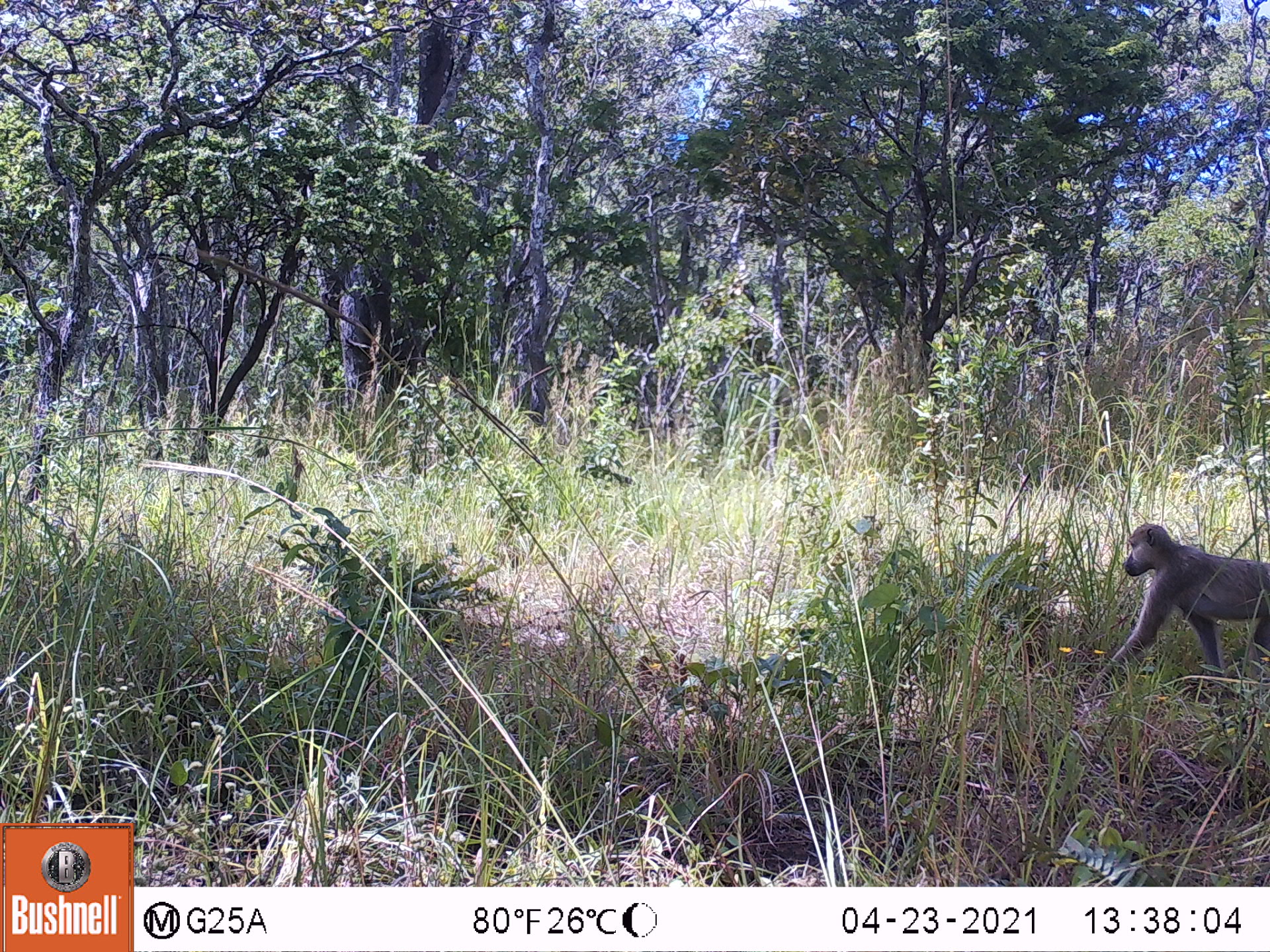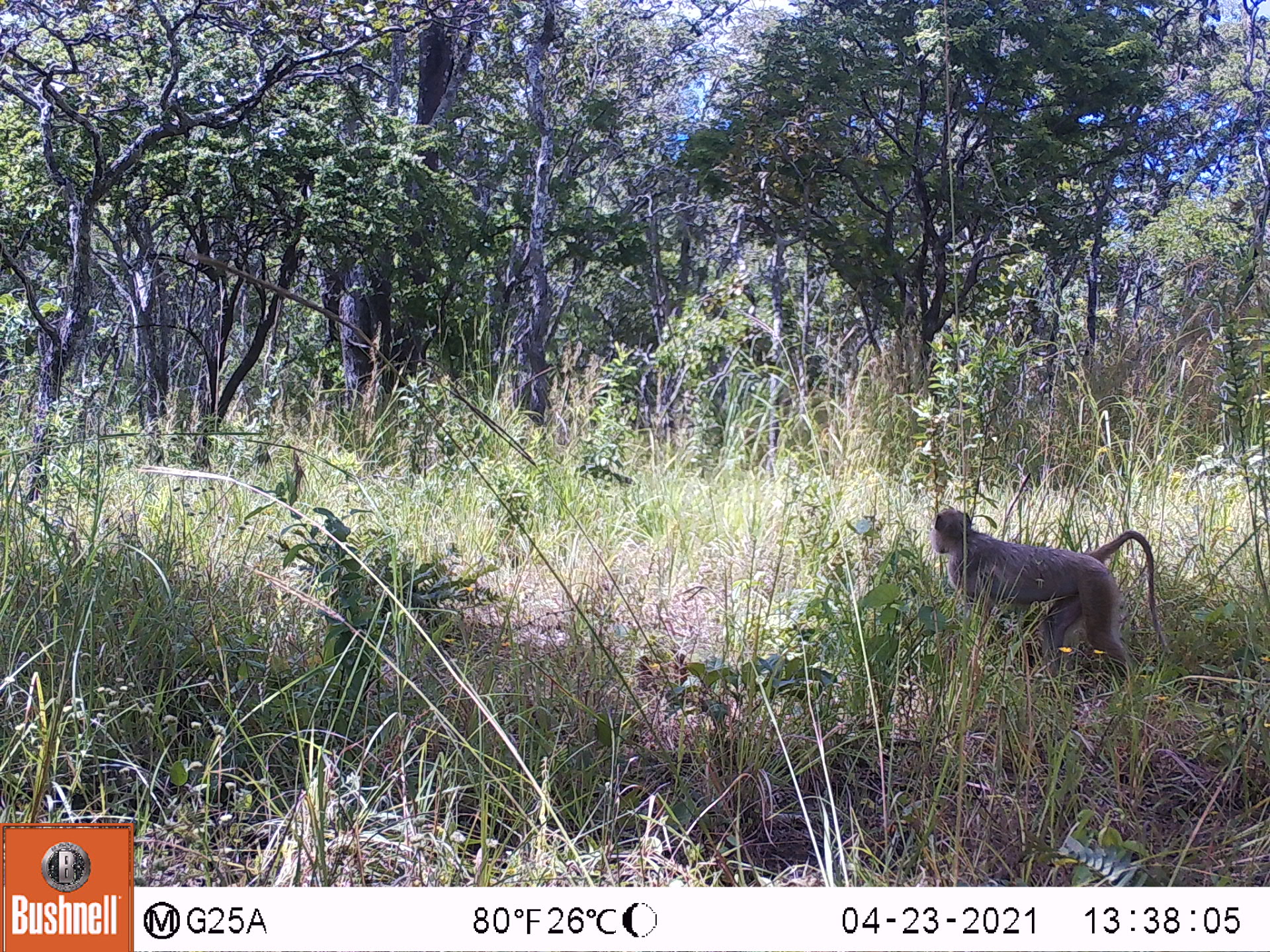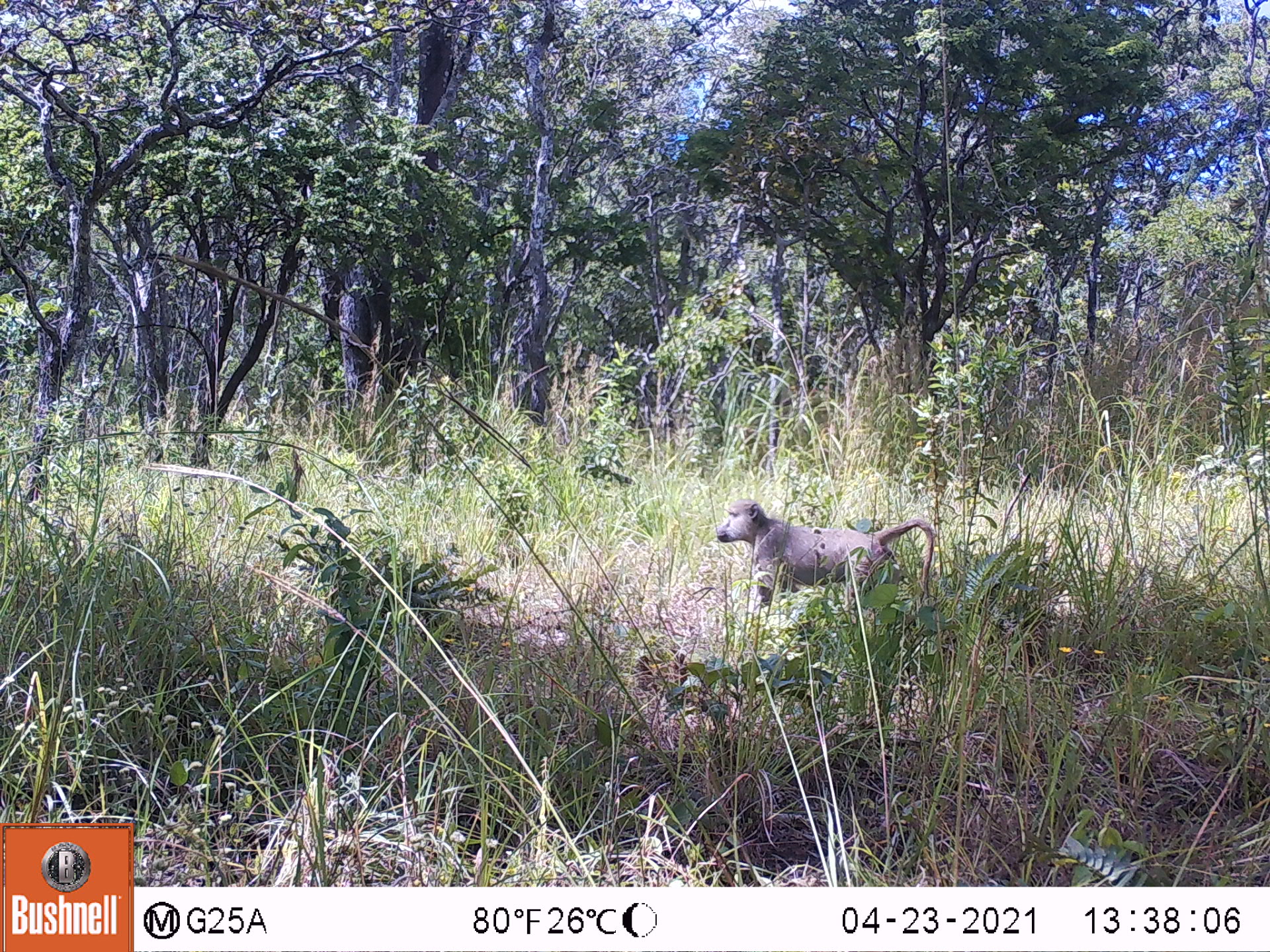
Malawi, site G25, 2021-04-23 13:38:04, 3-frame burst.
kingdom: Animalia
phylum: Chordata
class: Mammalia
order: Primates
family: Cercopithecidae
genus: Papio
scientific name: Papio cynocephalus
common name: yellow baboon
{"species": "yellow baboon (Papio cynocephalus)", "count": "1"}